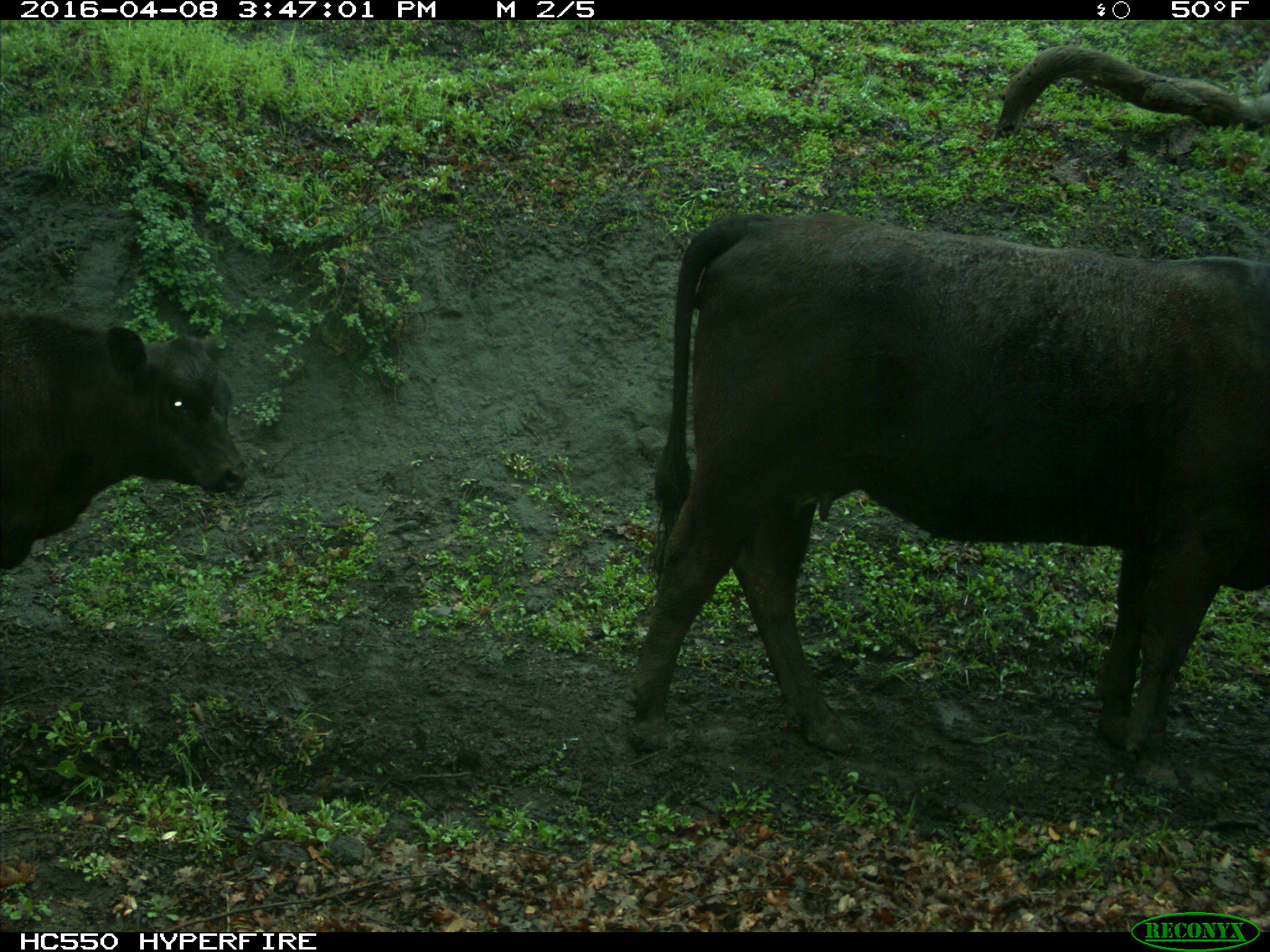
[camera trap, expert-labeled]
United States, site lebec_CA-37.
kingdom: Animalia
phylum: Chordata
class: Mammalia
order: Artiodactyla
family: Bovidae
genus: Bos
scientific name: Bos taurus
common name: domestic cow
Bos taurus (domestic cow).